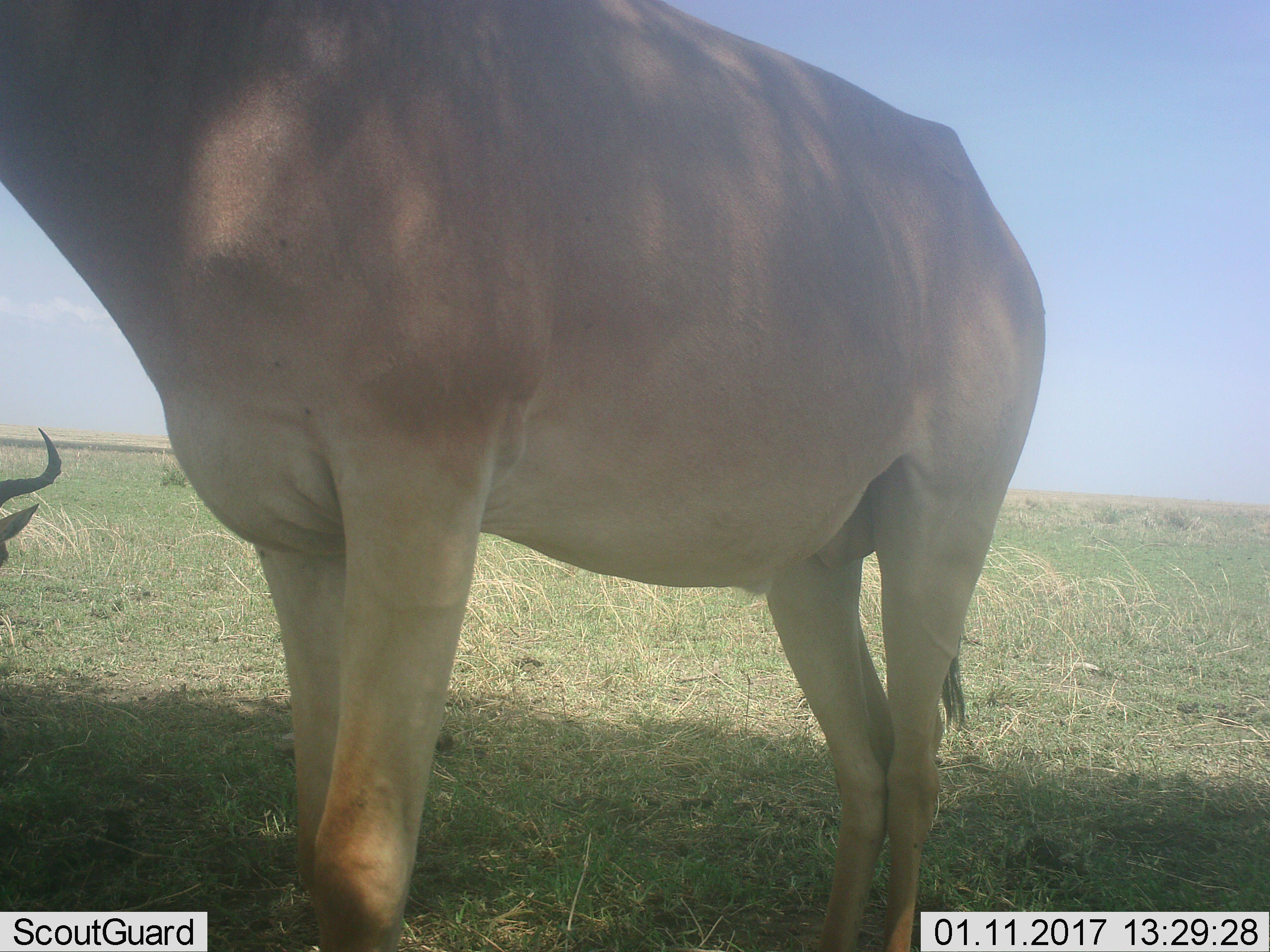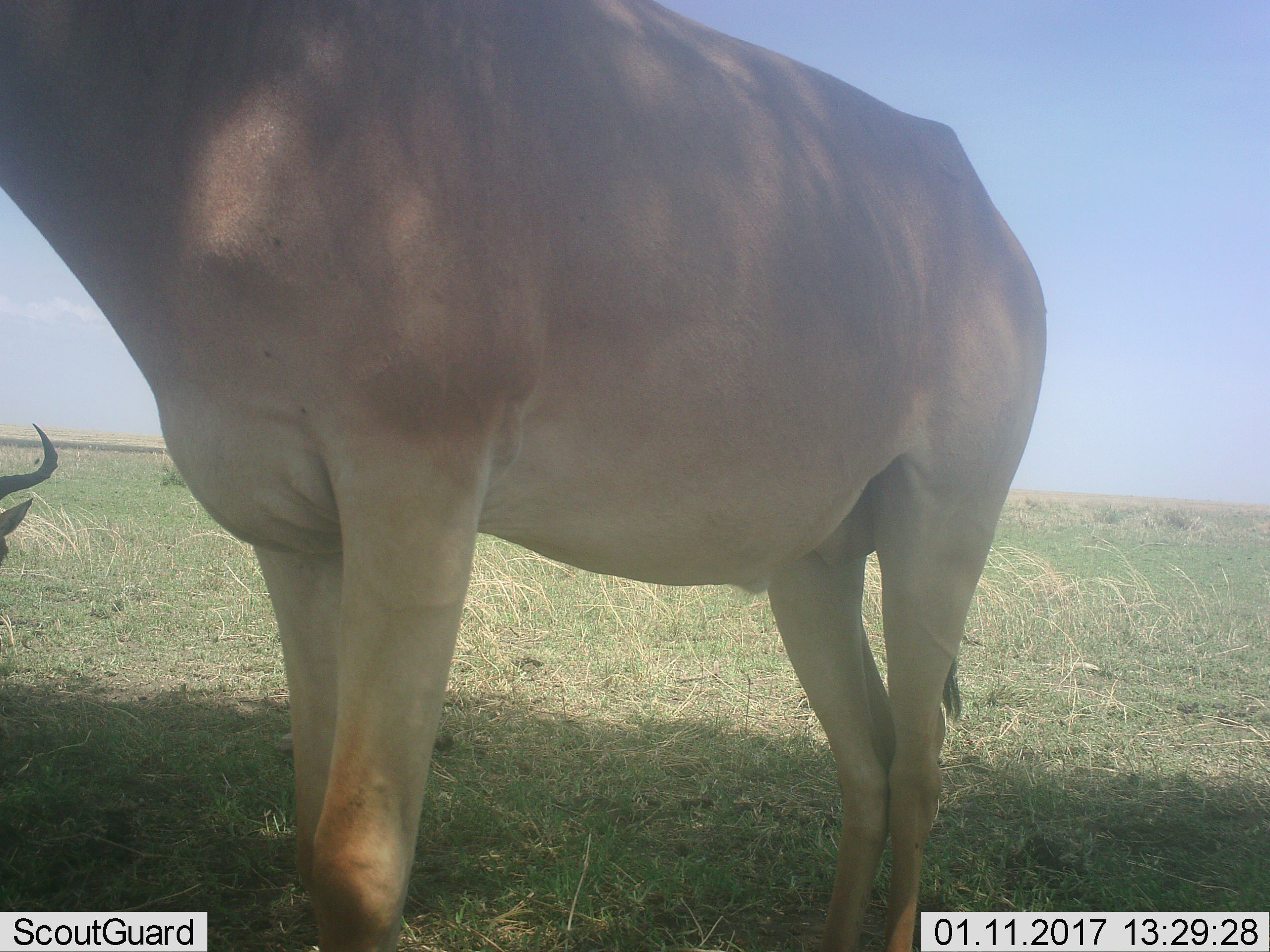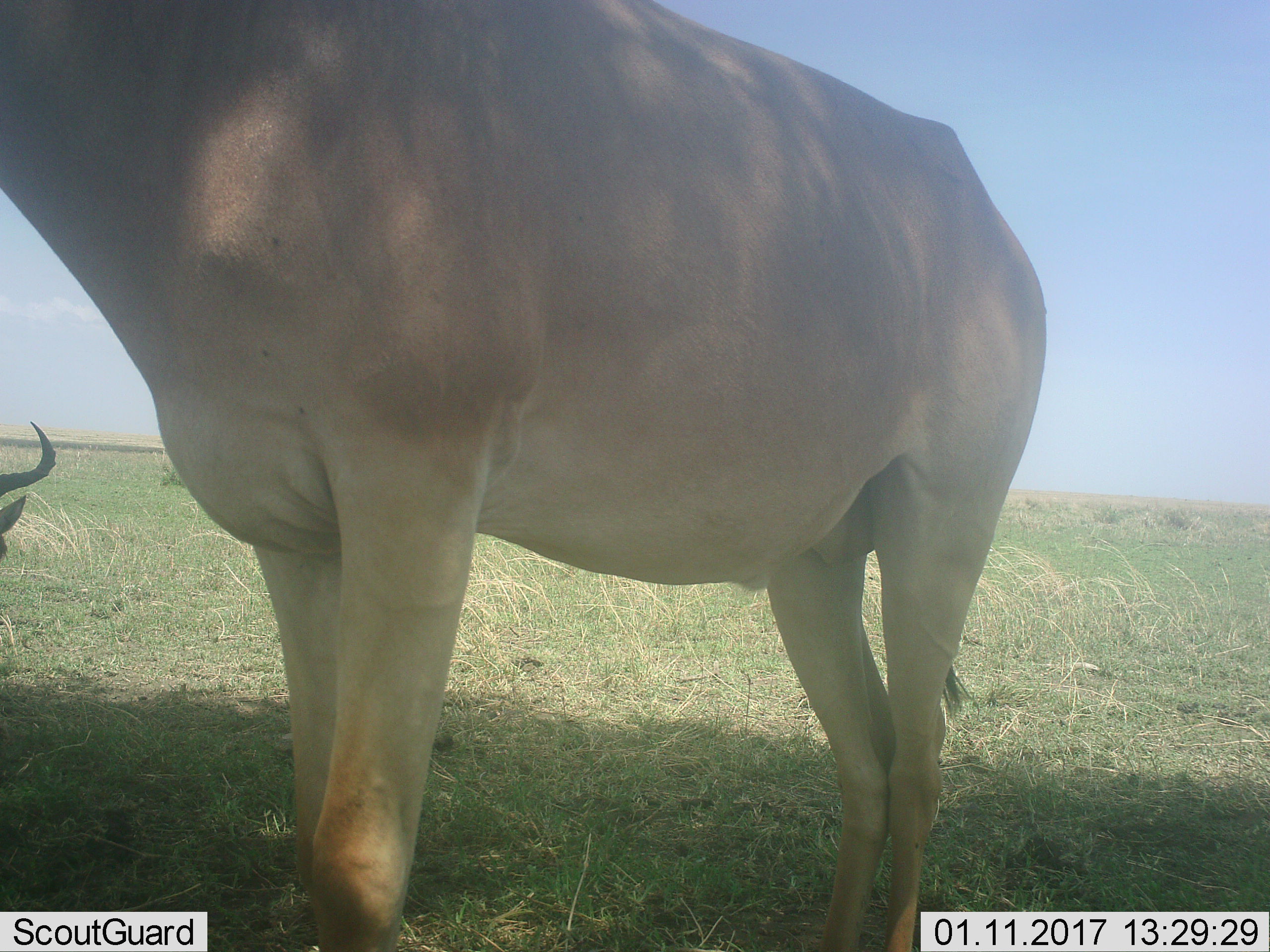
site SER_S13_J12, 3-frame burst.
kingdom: Animalia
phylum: Chordata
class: Mammalia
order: Artiodactyla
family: Bovidae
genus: Alcelaphus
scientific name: Alcelaphus buselaphus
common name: hartebeest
Hartebeest (Alcelaphus buselaphus), count 2. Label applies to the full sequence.